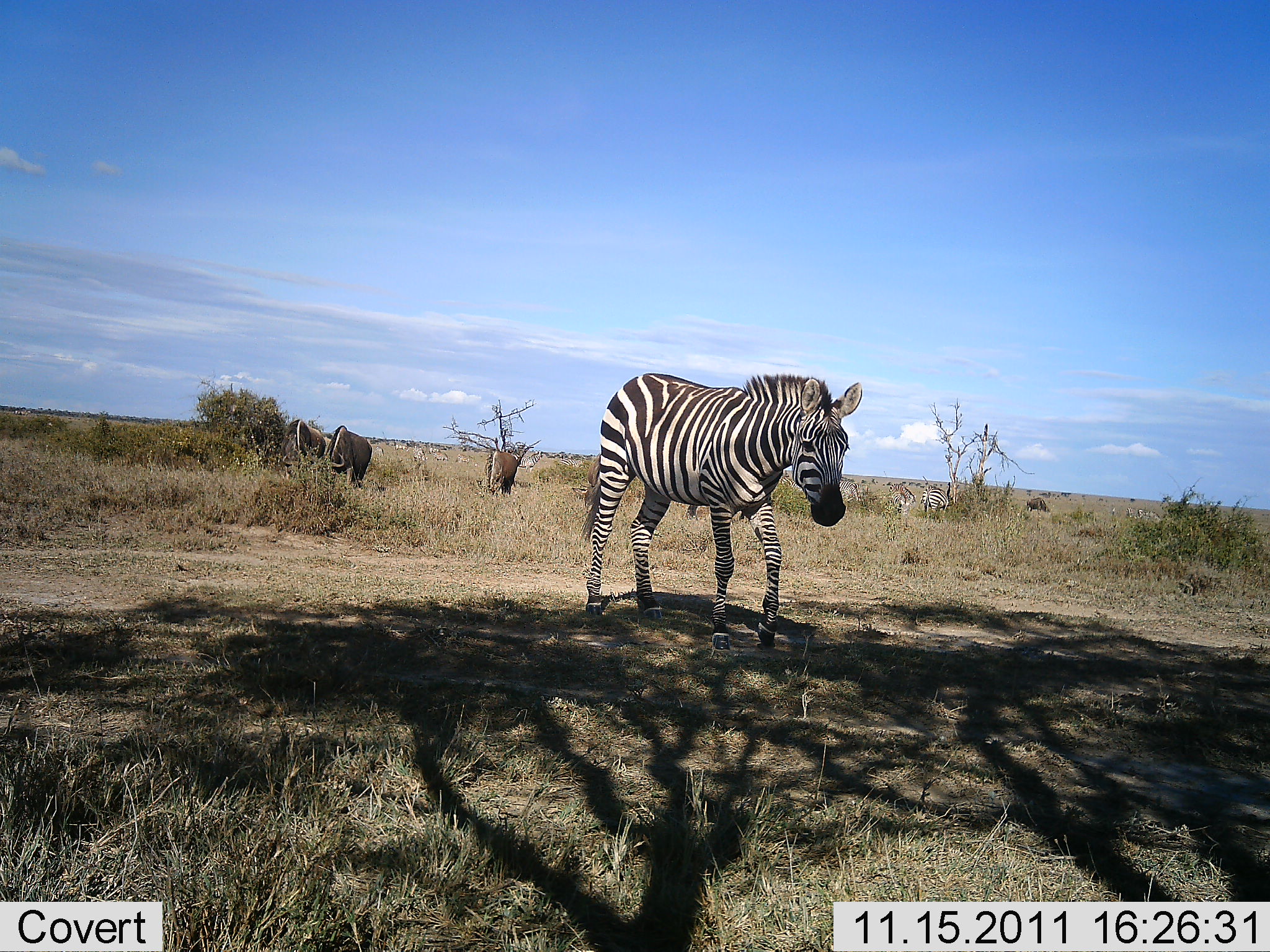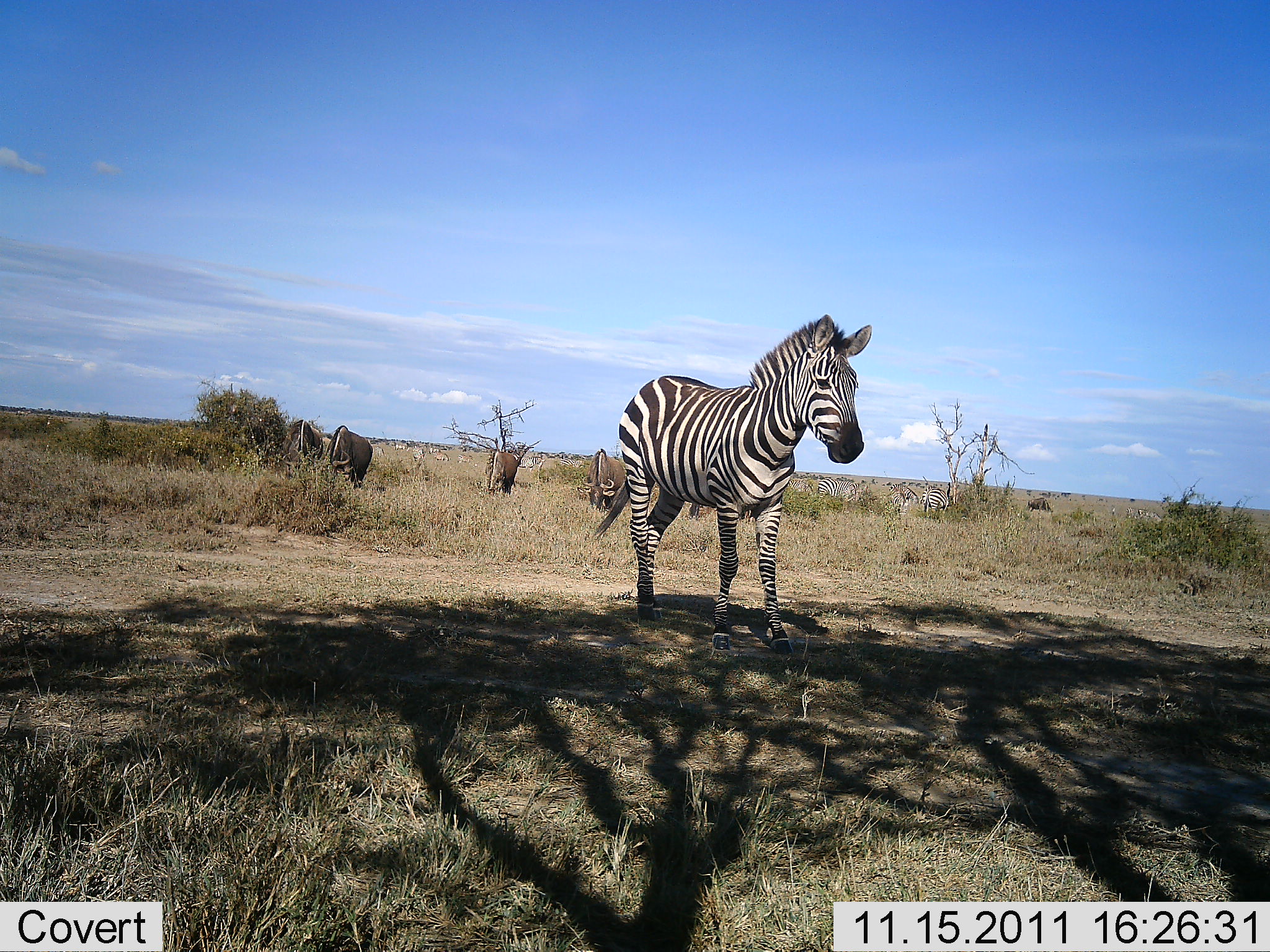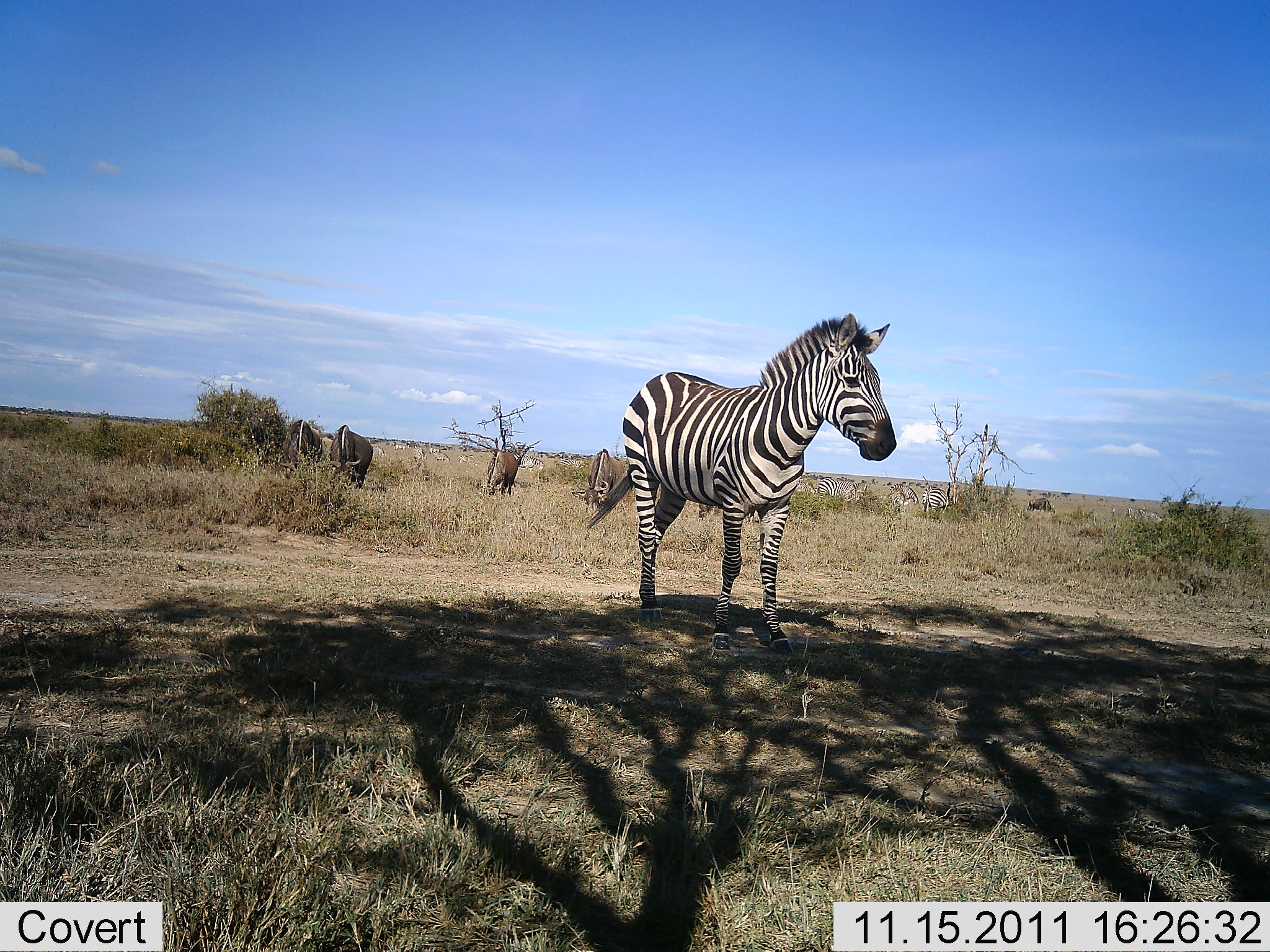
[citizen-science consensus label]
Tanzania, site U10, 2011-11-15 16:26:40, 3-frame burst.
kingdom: Animalia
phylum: Chordata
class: Mammalia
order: Artiodactyla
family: Bovidae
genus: Connochaetes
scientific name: Connochaetes taurinus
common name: blue wildebeest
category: wildebeest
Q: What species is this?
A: Wildebeest (blue wildebeest) (Connochaetes taurinus).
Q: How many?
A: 4.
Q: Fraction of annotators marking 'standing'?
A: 36%.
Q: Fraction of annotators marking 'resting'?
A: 0%.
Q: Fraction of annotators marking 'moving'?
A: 0%.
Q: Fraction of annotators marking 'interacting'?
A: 0%.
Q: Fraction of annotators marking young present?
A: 0%.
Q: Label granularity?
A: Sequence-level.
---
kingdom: Animalia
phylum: Chordata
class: Mammalia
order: Perissodactyla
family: Equidae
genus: Equus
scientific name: Equus quagga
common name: plains zebra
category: zebra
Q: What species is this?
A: Zebra (plains zebra) (Equus quagga).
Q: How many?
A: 1.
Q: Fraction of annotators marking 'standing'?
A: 74%.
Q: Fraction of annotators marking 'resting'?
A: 5%.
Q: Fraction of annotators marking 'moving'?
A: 26%.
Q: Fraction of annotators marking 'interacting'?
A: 0%.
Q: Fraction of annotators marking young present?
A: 0%.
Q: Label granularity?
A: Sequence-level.